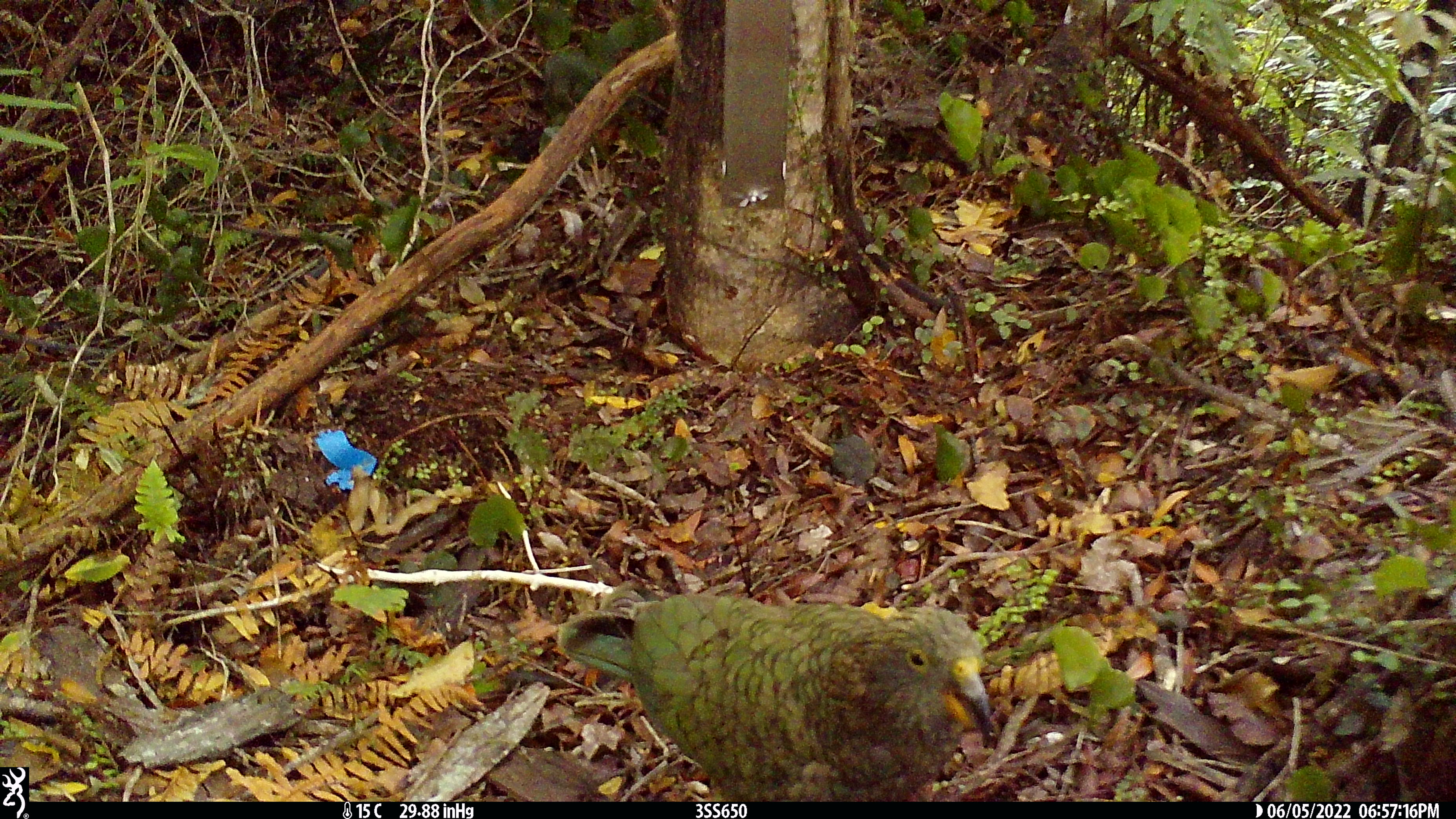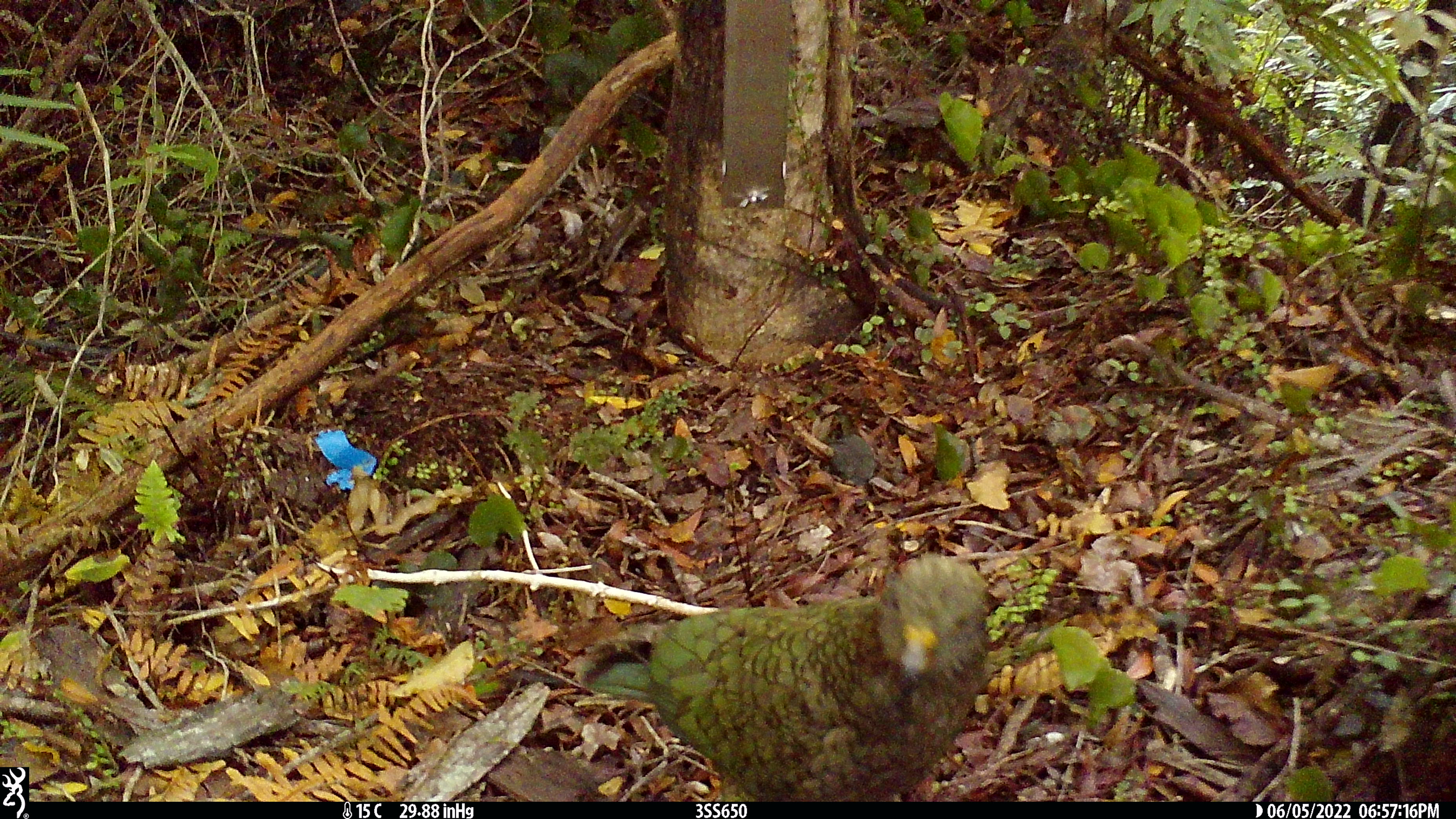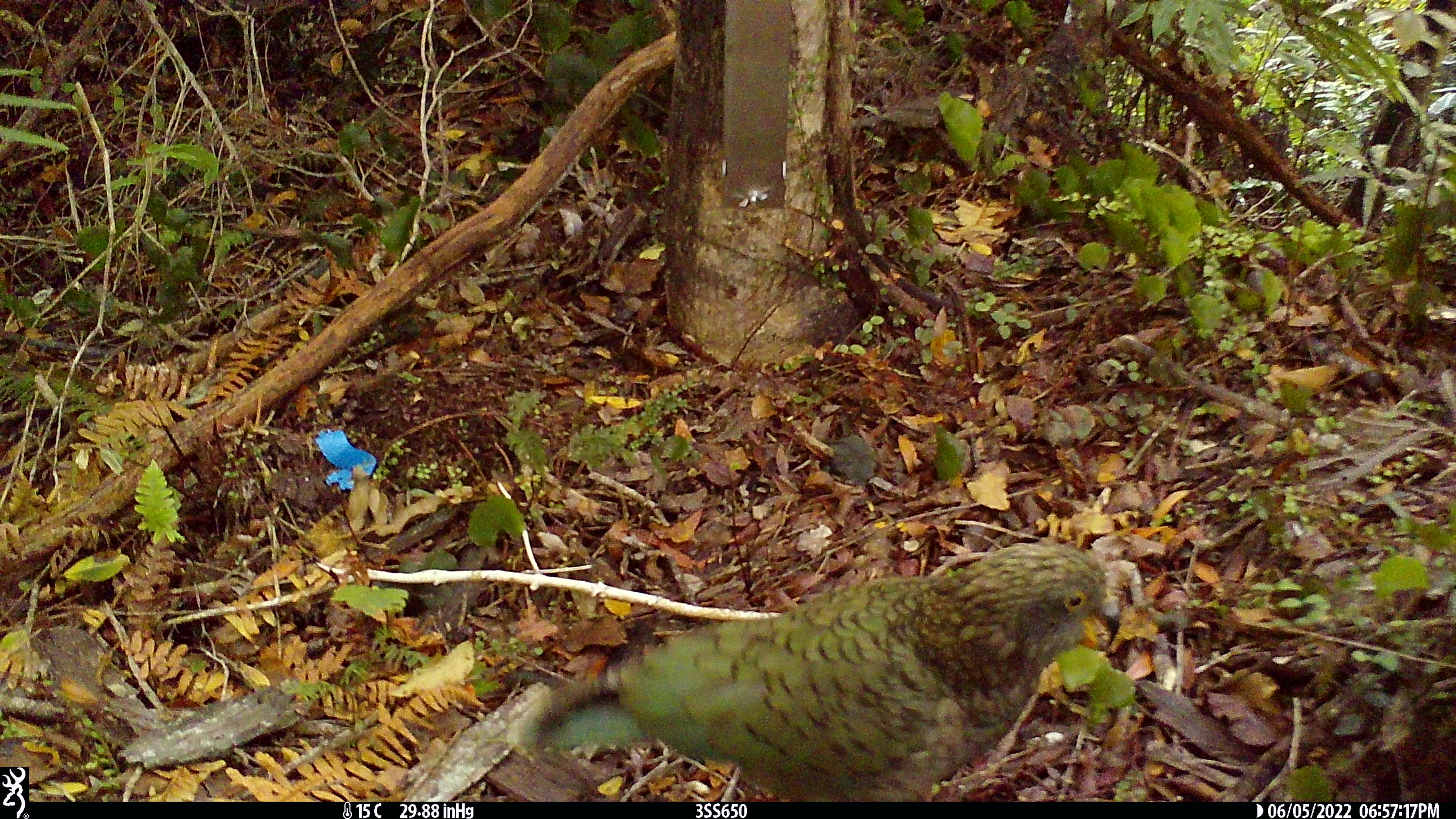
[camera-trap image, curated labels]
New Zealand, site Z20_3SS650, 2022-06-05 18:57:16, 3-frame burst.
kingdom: Animalia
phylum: Chordata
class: Aves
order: Psittaciformes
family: Strigopidae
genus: Nestor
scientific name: Nestor notabilis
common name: kea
Kea (Nestor notabilis).